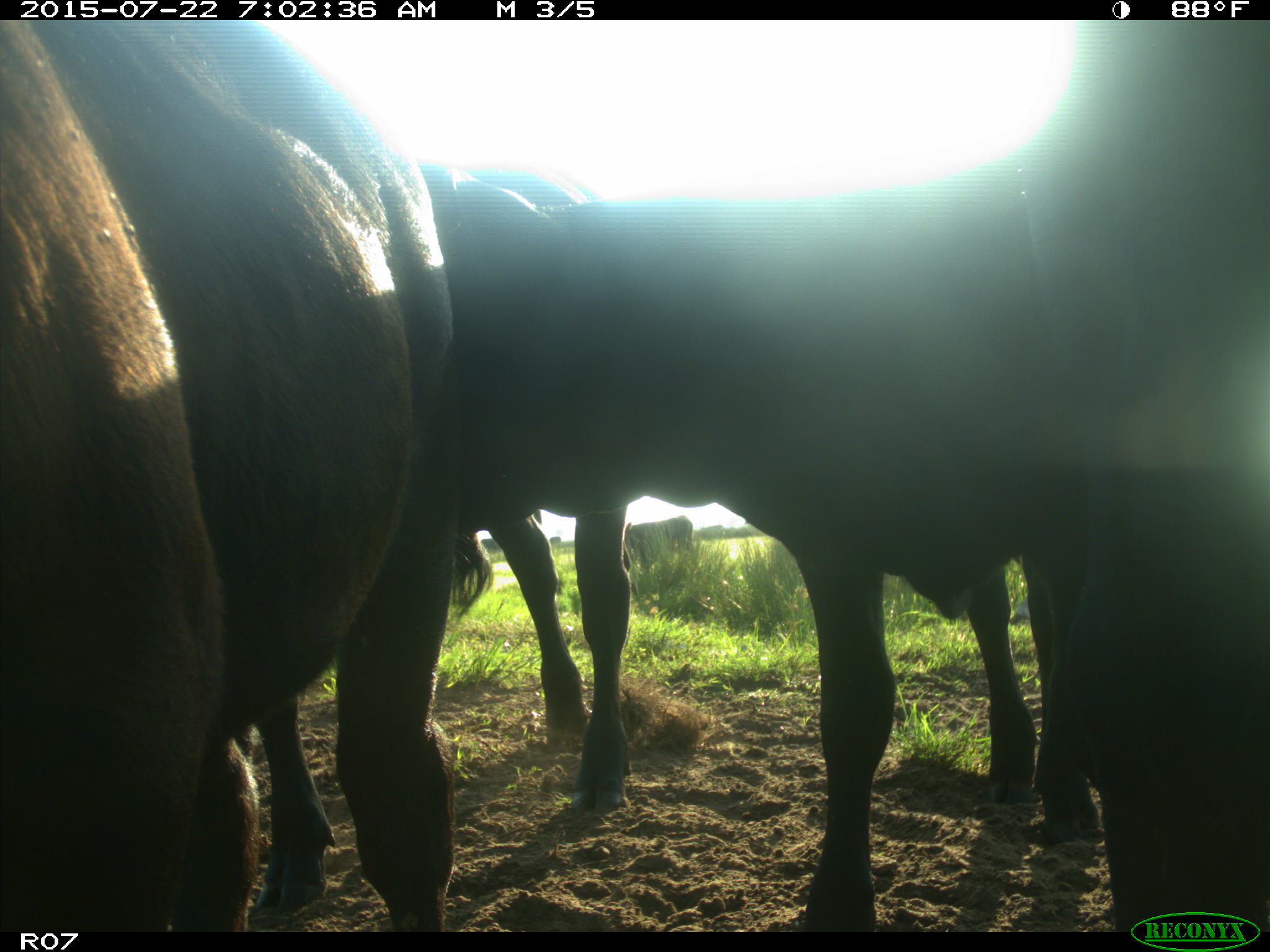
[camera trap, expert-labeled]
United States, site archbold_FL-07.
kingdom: Animalia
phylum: Chordata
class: Mammalia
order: Artiodactyla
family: Suidae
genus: Sus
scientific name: Sus scrofa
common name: wild boar